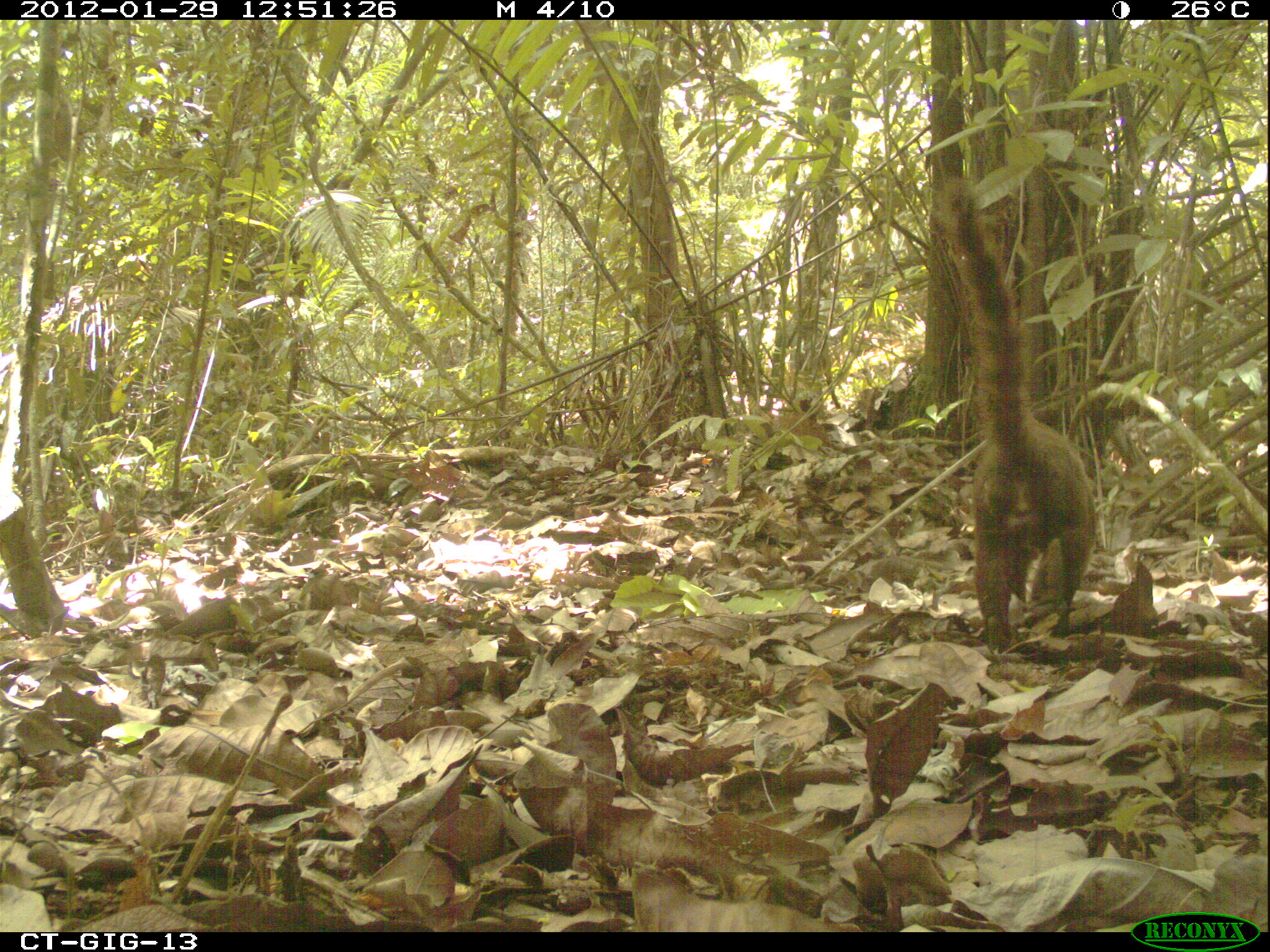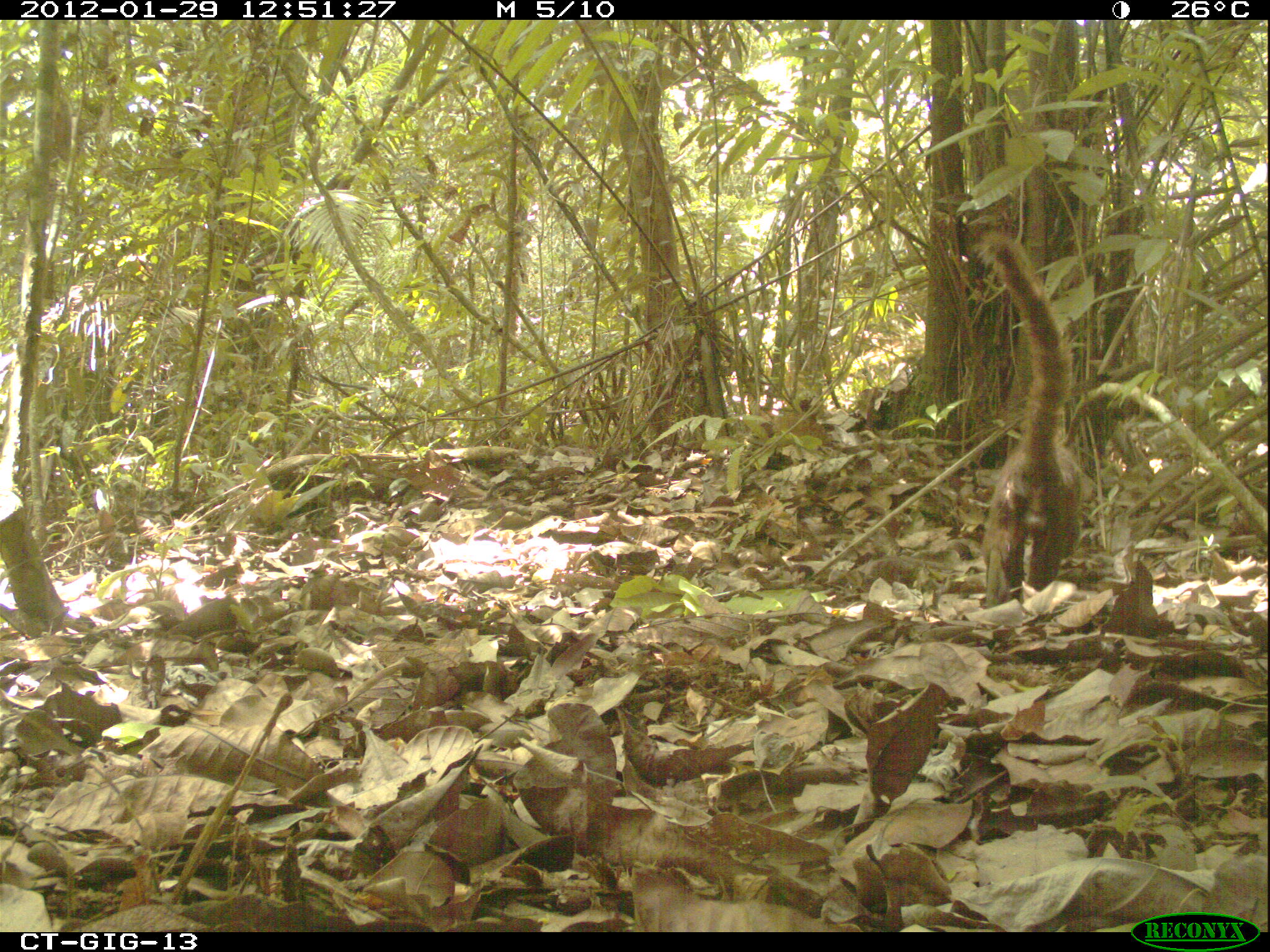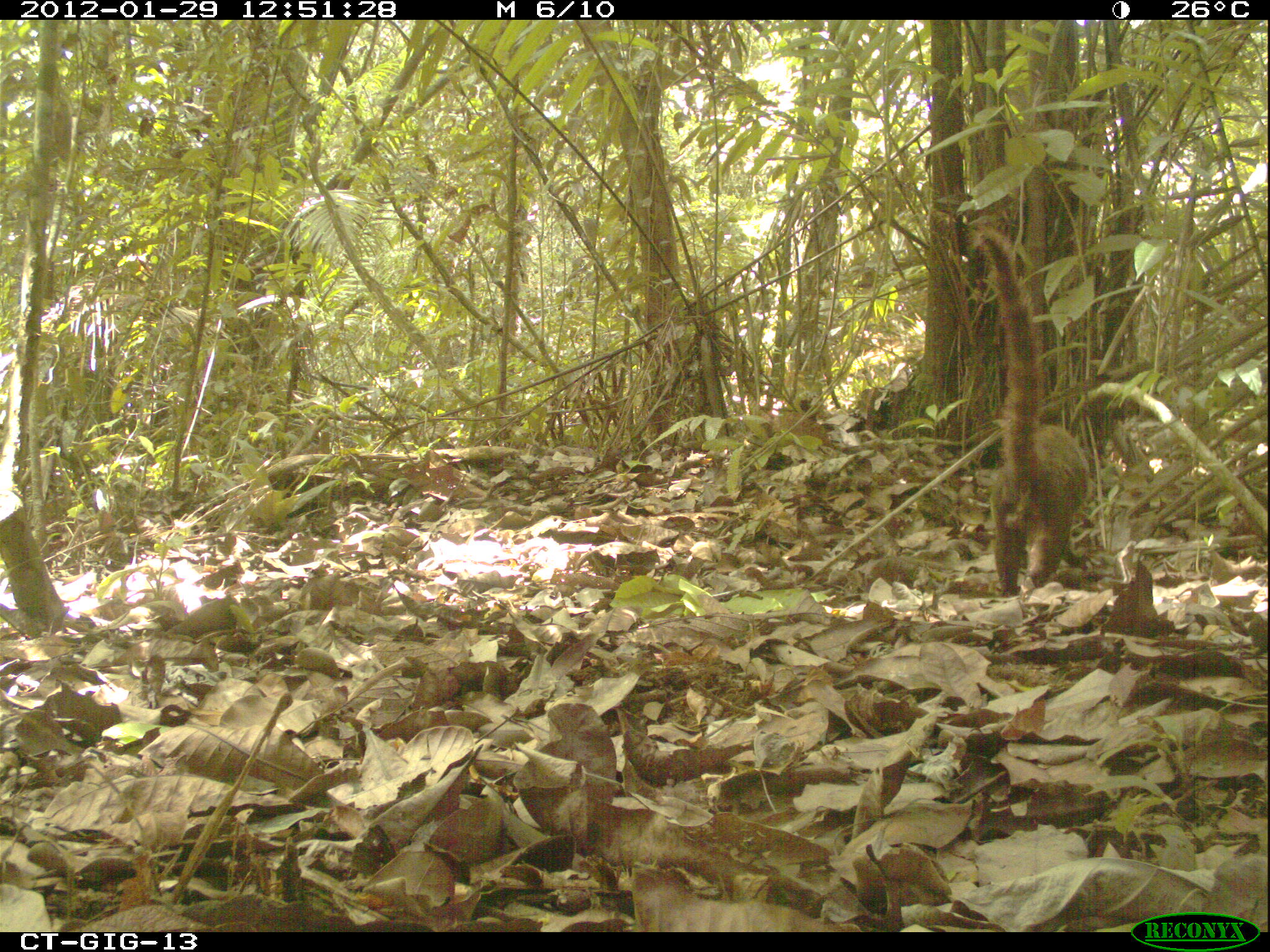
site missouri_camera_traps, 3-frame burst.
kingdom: Animalia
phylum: Chordata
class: Mammalia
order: Carnivora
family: Procyonidae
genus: Nasua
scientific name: Nasua narica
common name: white-nosed coati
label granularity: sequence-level